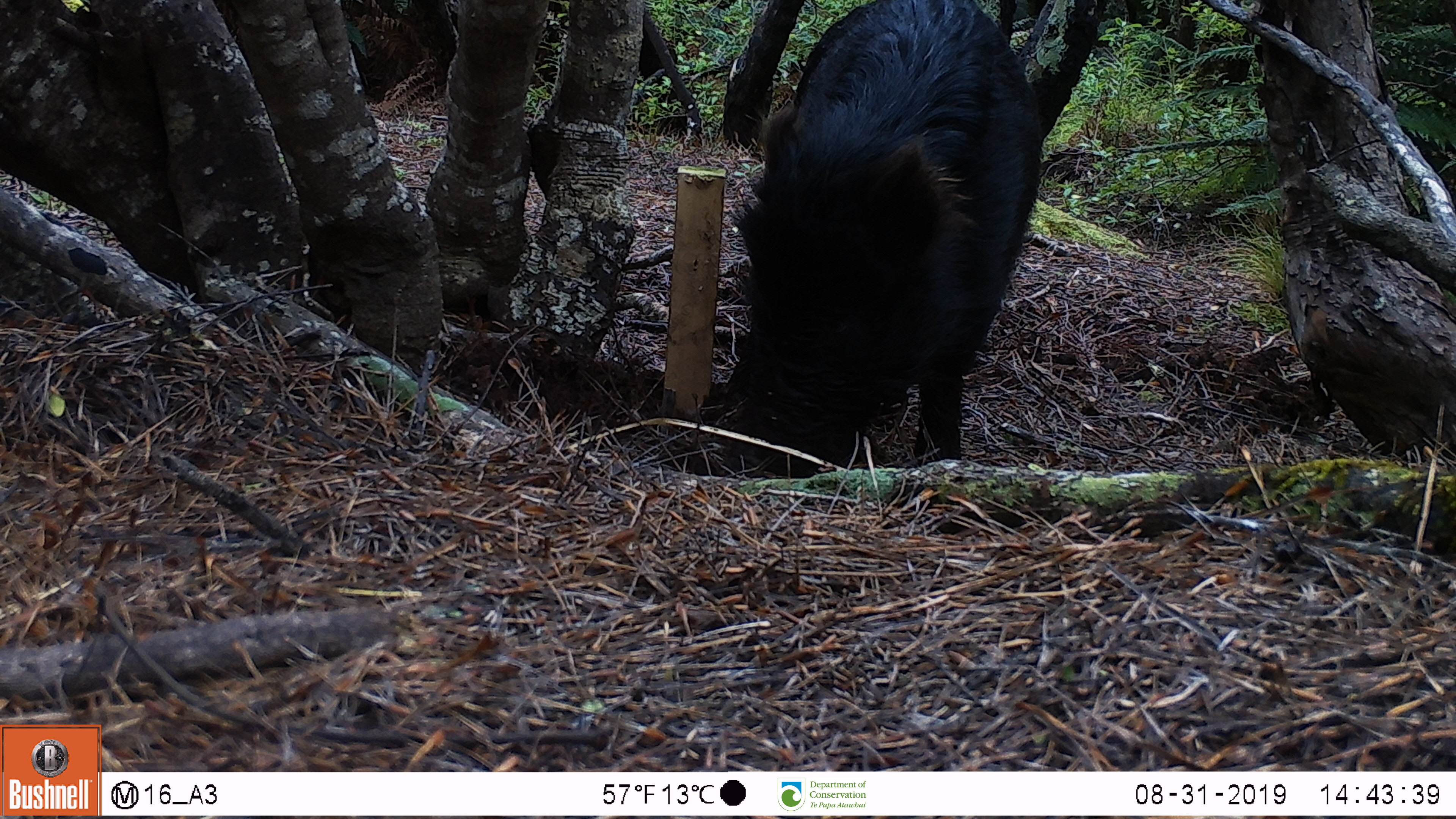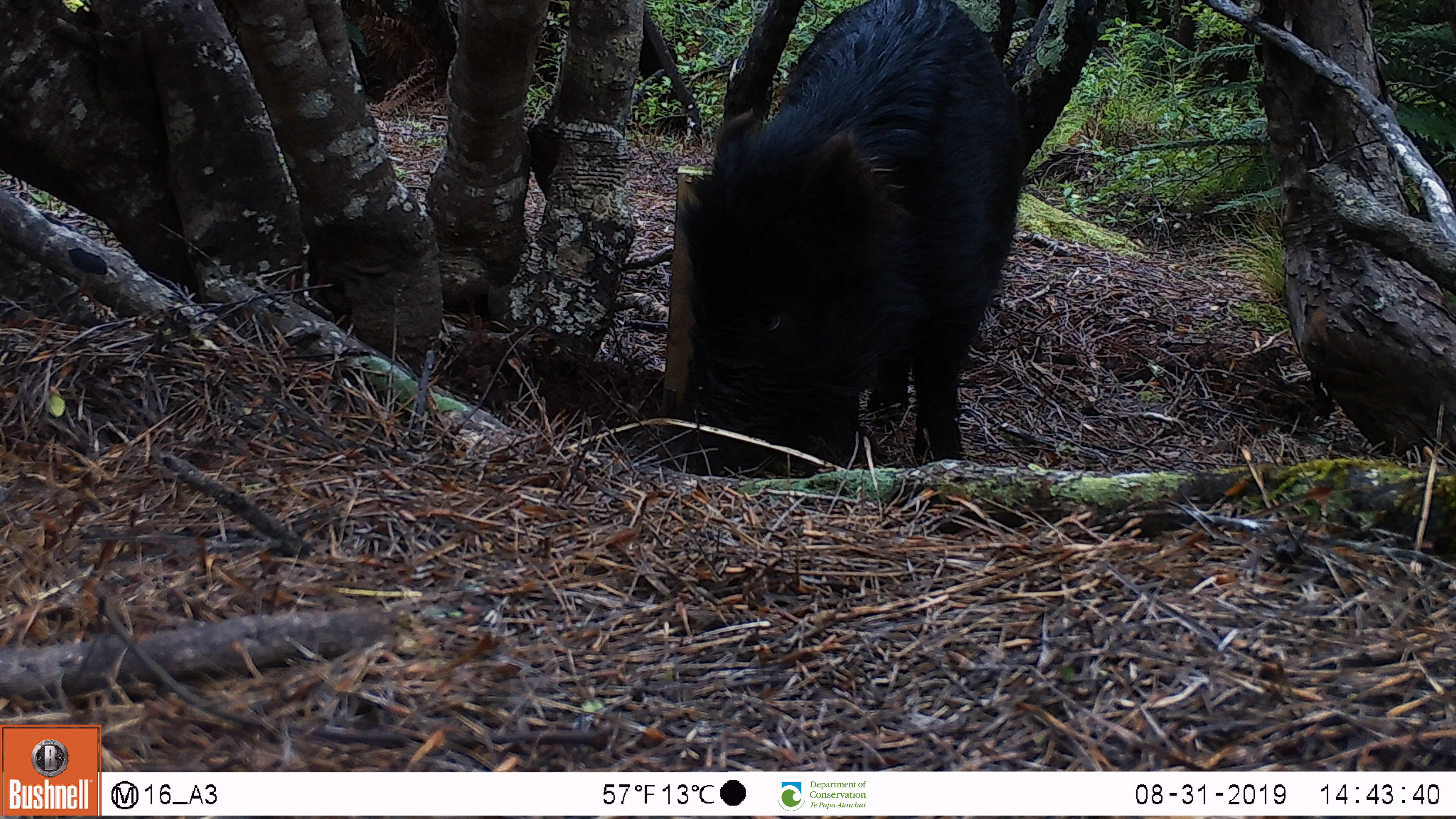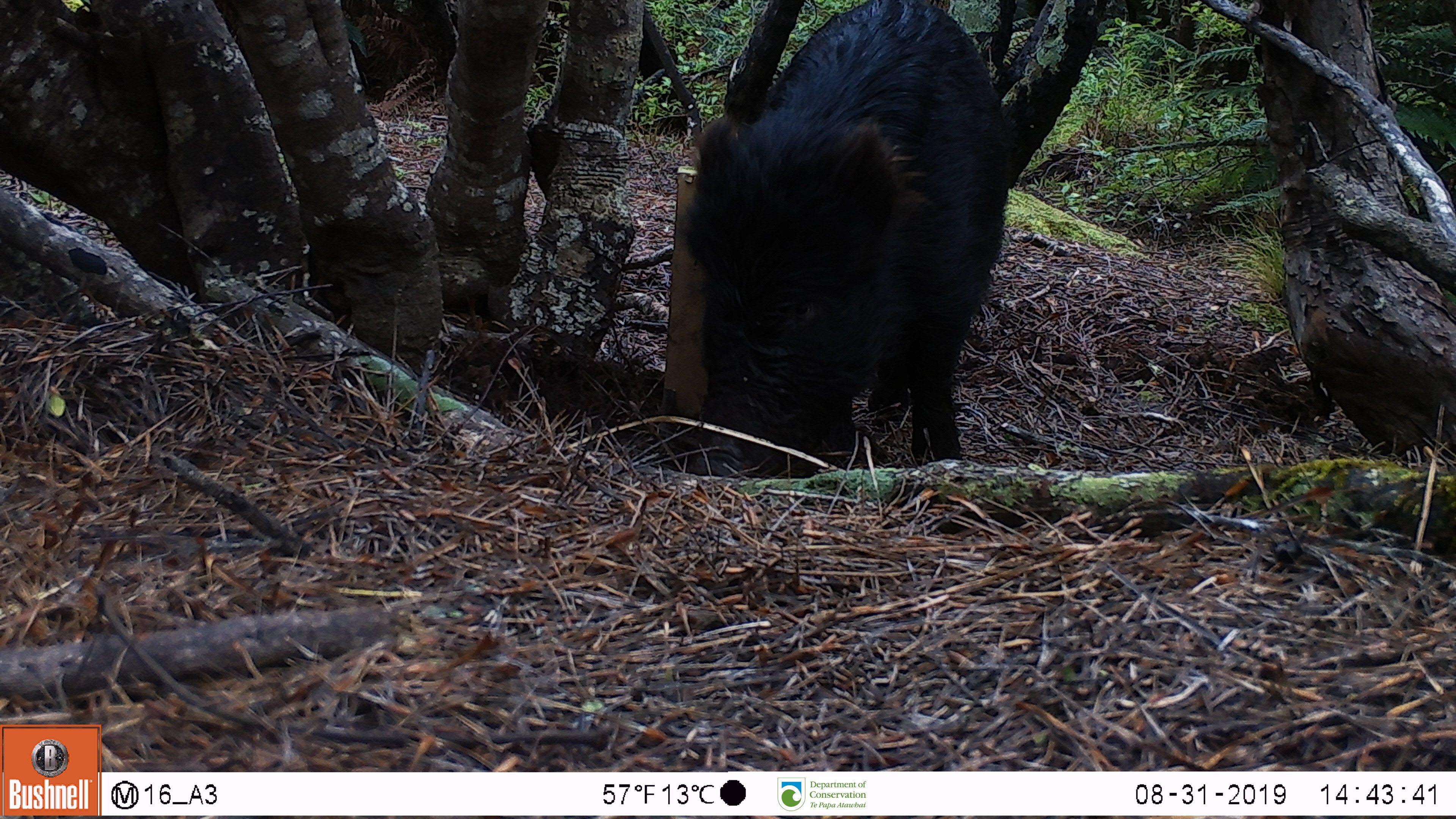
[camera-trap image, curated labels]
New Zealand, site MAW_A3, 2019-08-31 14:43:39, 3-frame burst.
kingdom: Animalia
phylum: Chordata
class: Mammalia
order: Artiodactyla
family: Suidae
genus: Sus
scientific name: Sus scrofa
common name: pig